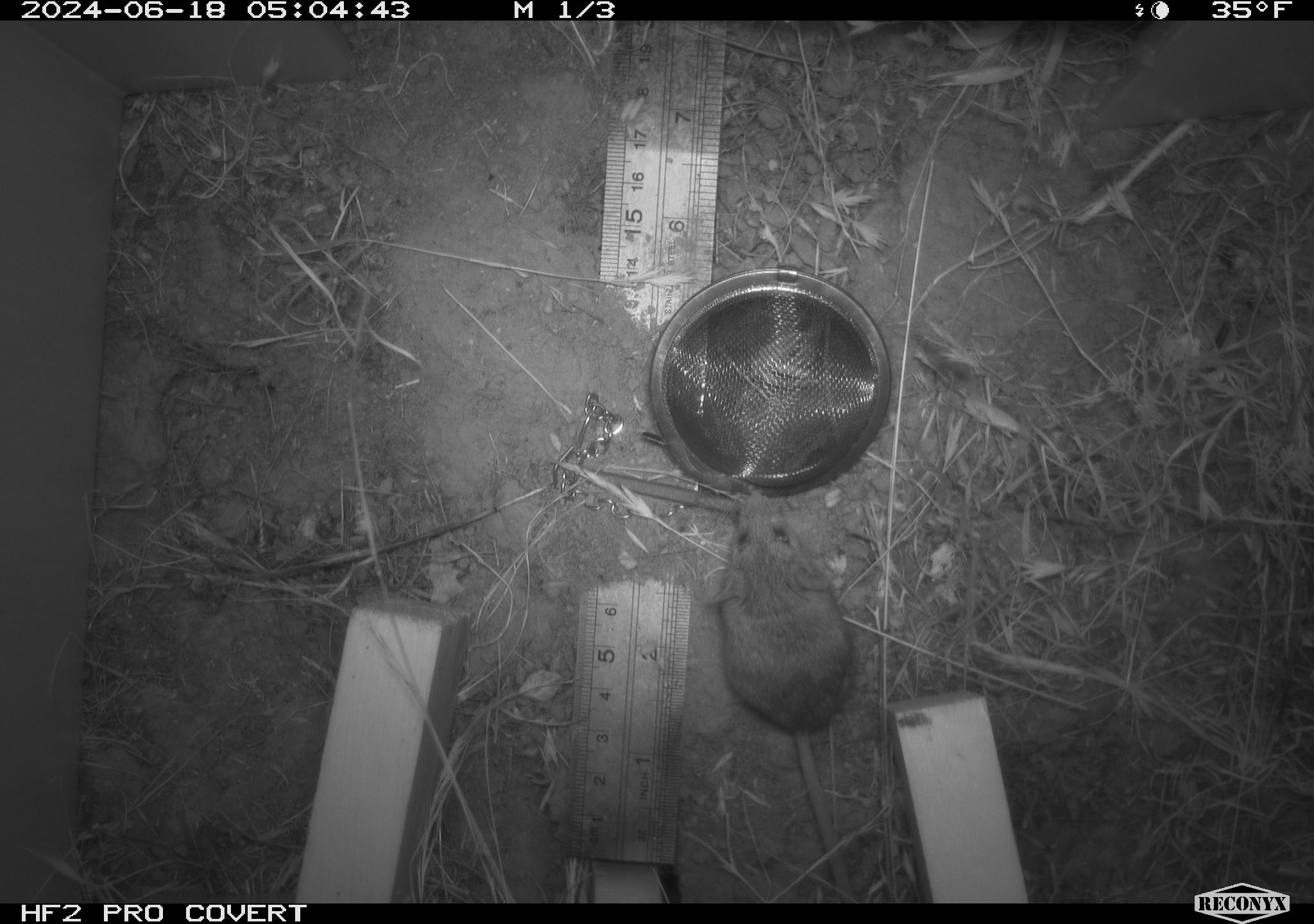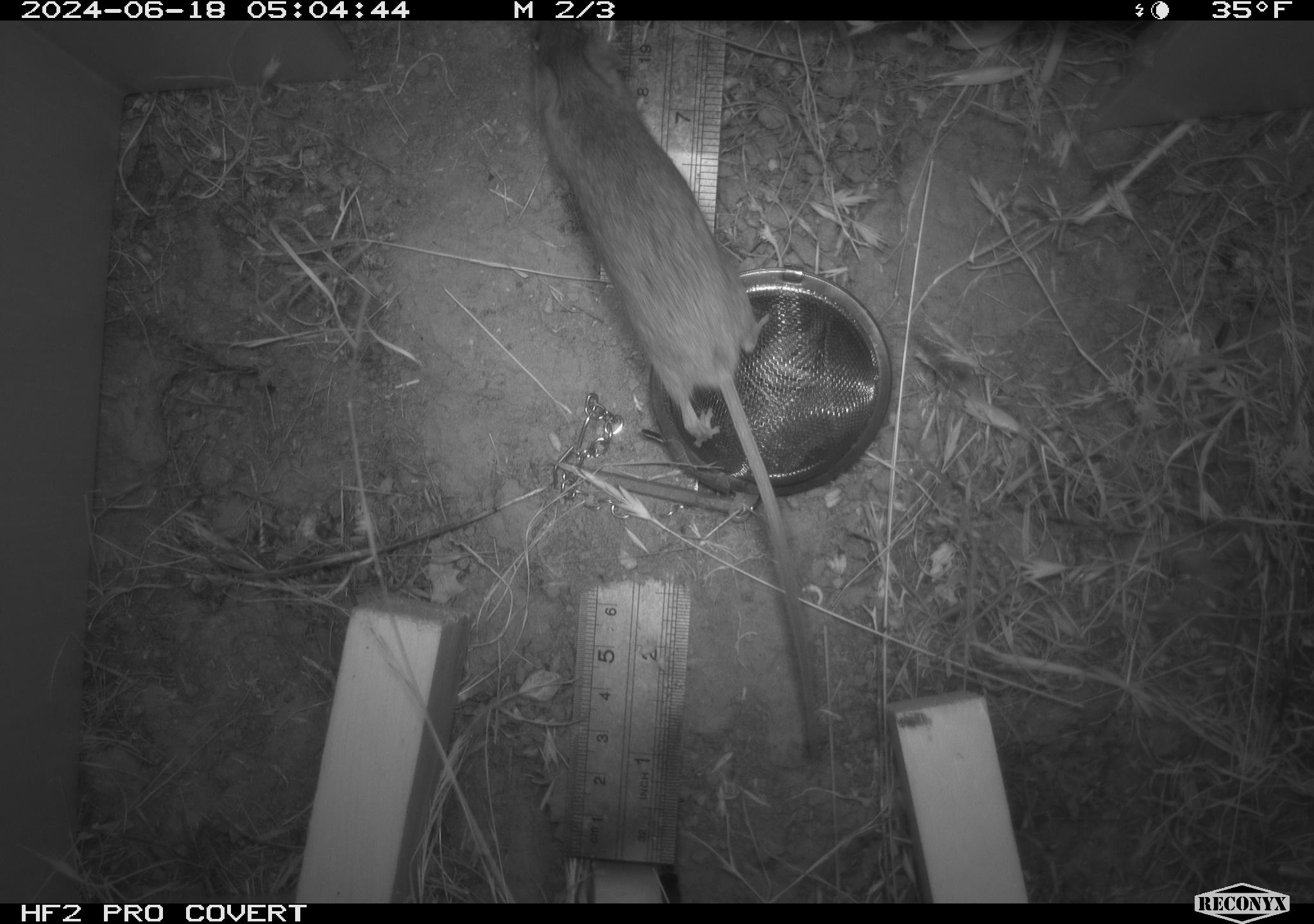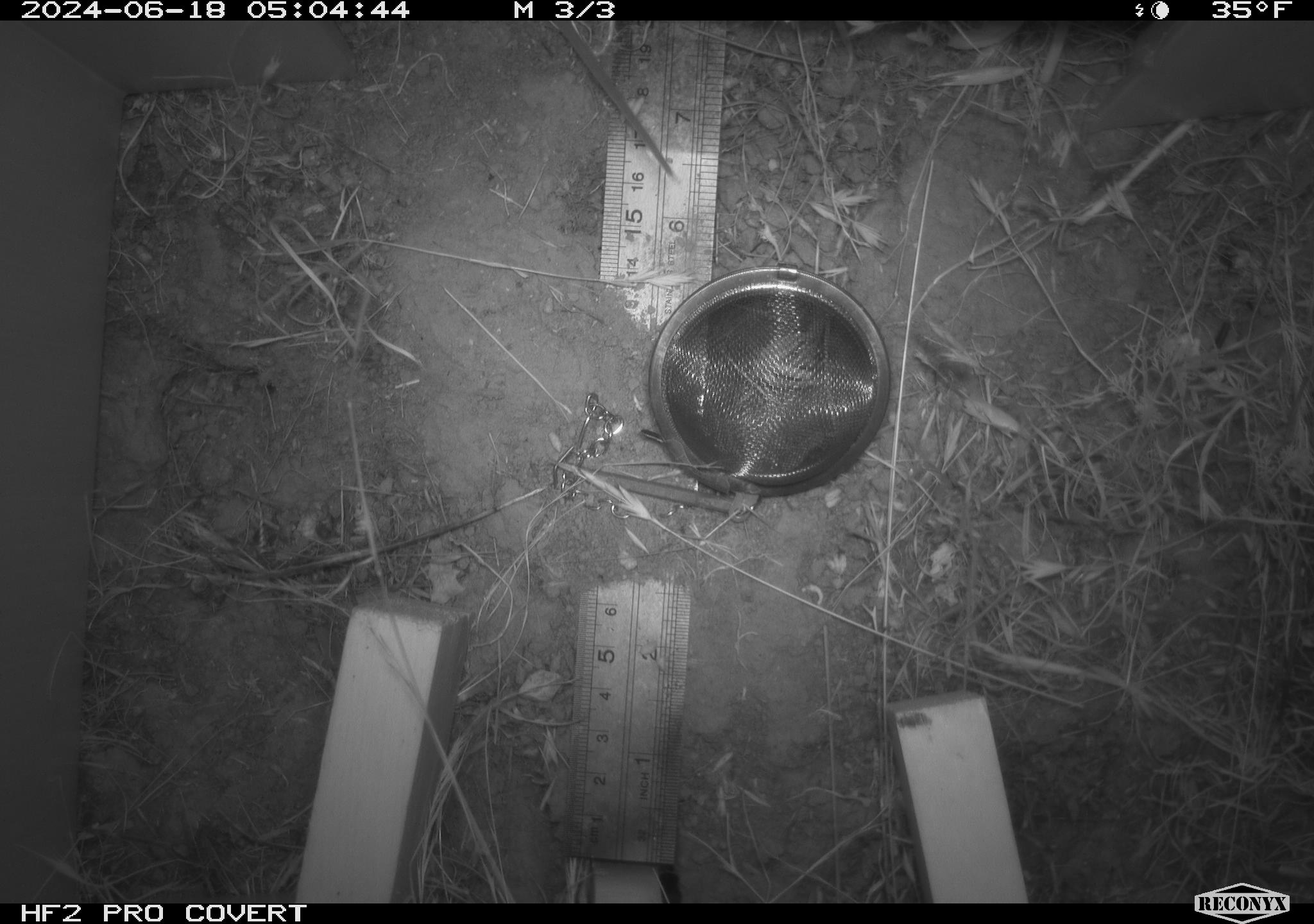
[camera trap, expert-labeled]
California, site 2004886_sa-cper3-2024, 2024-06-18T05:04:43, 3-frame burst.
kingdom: Animalia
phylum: Chordata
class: Mammalia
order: Rodentia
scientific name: Rodentia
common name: rodent